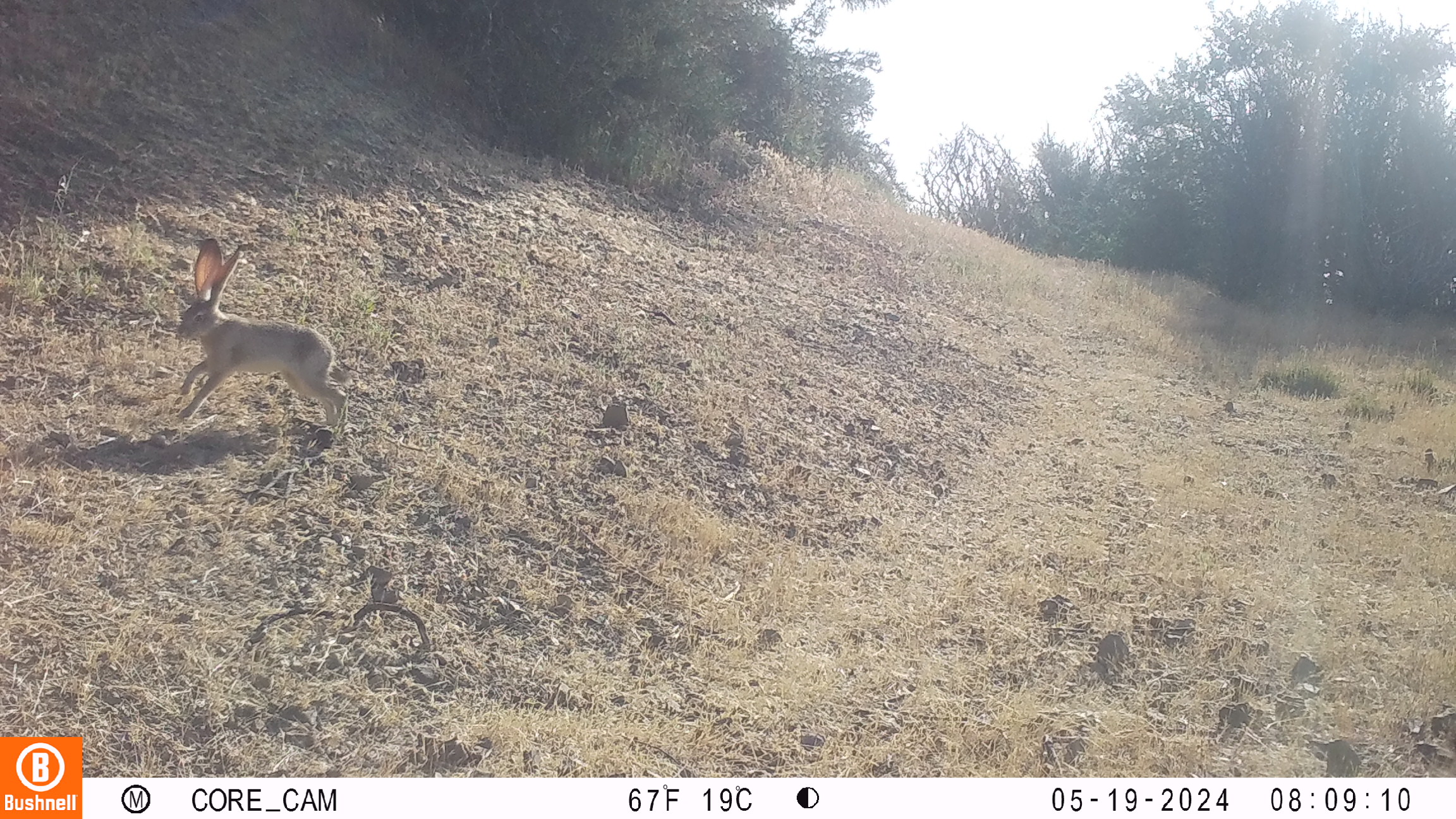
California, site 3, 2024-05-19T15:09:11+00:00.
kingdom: Animalia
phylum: Chordata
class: Mammalia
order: Lagomorpha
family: Leporidae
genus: Lepus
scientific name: Lepus californicus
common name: black-tailed jackrabbit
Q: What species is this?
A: Black-tailed jackrabbit (Lepus californicus).